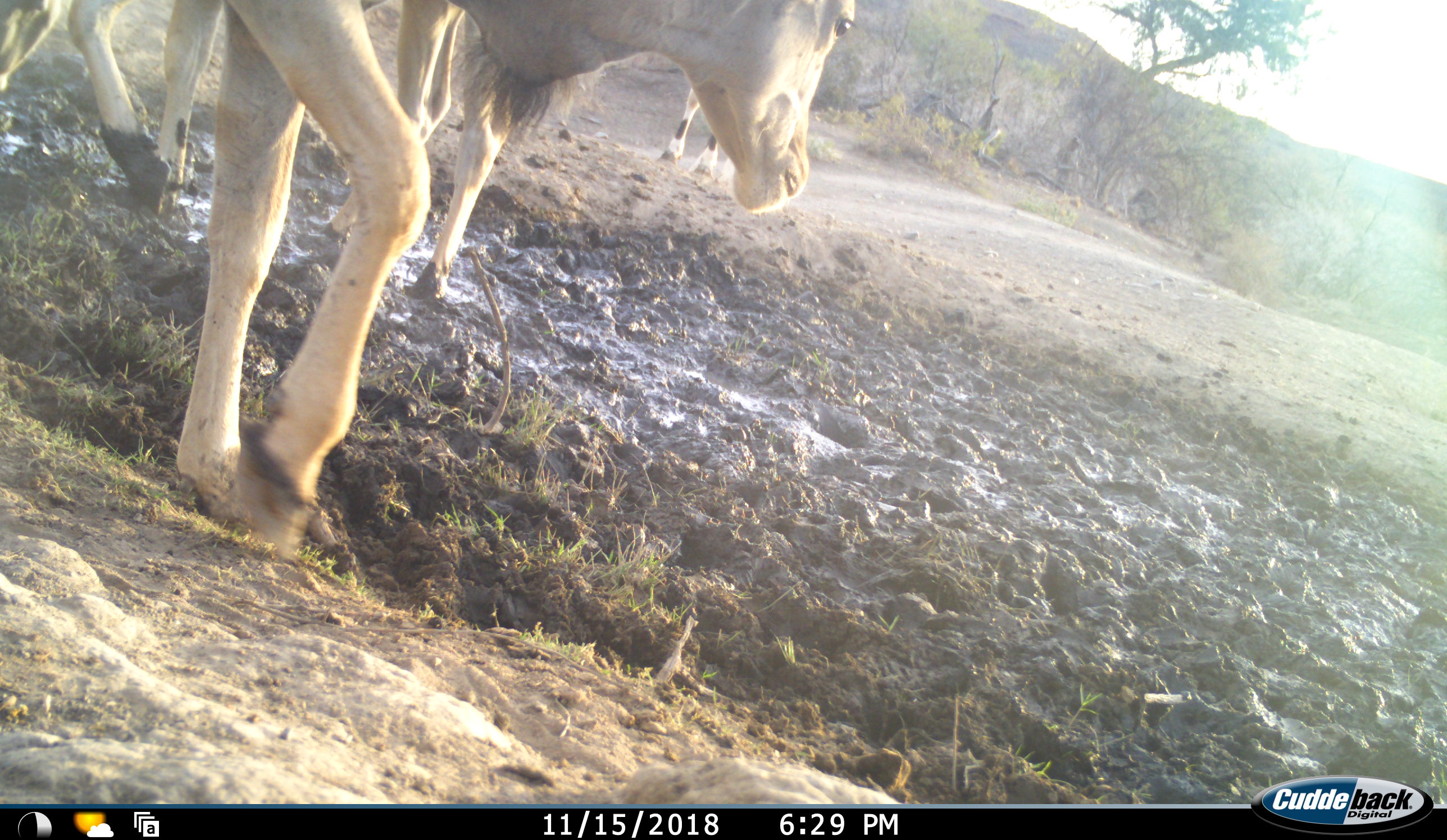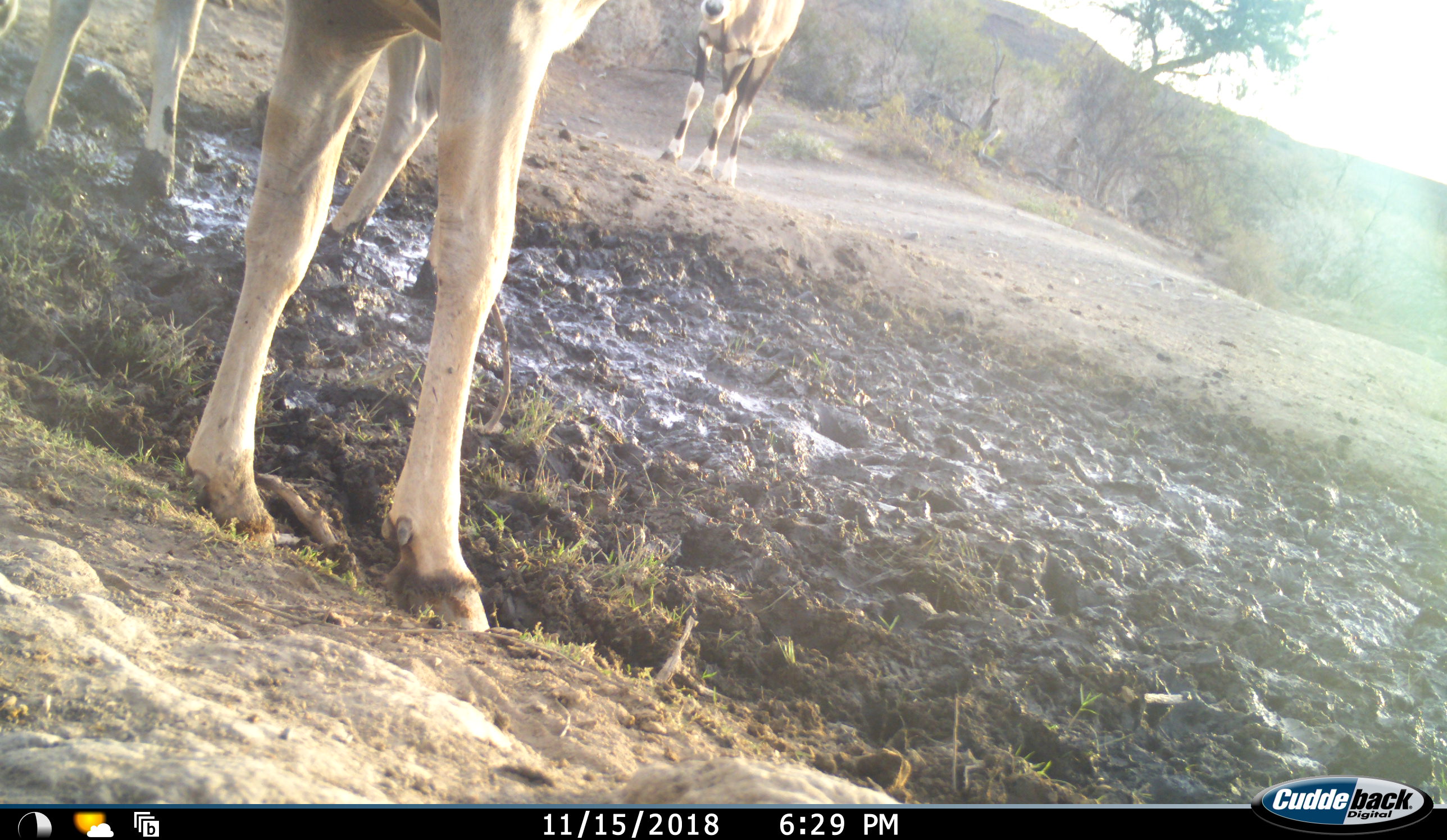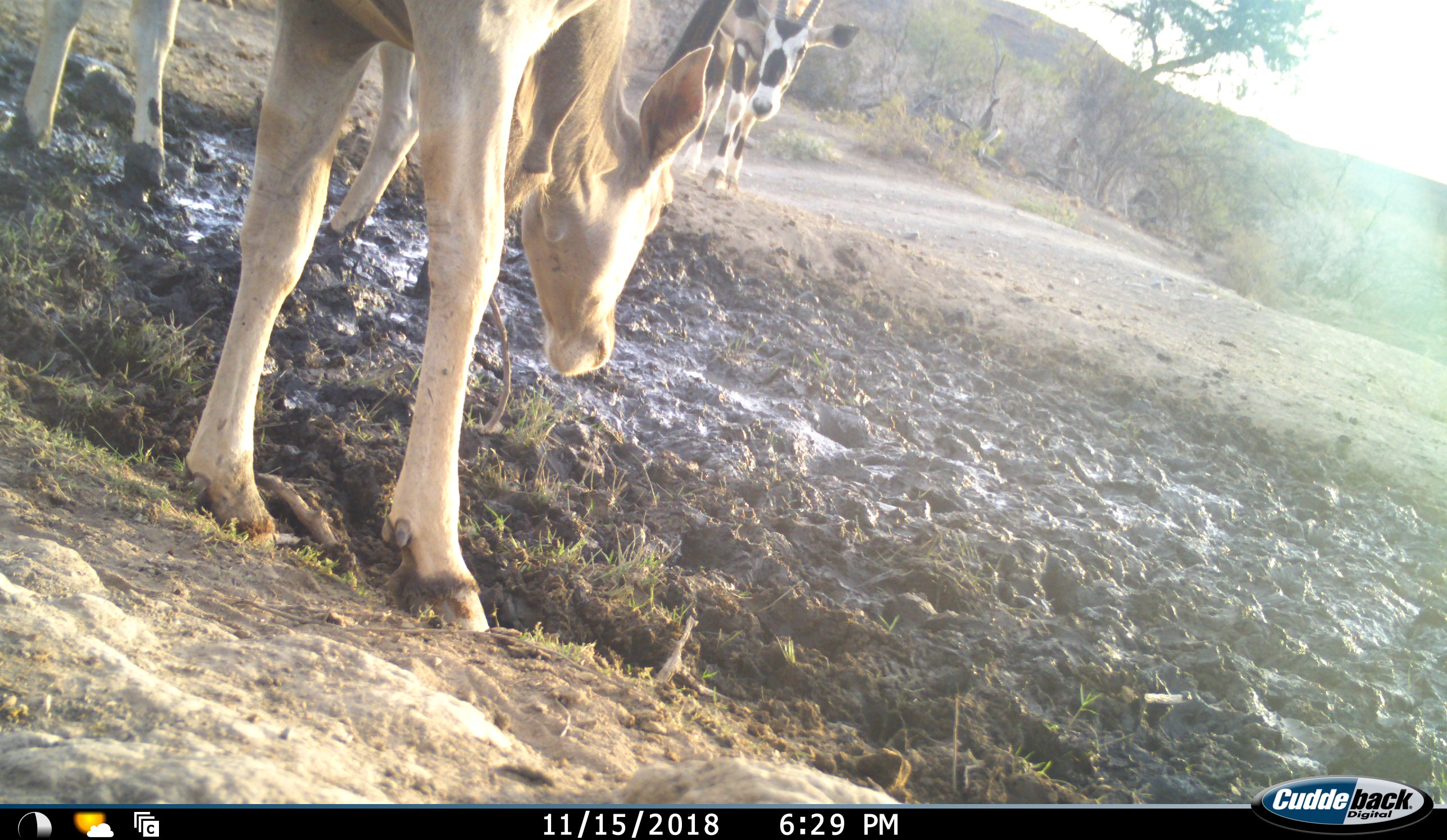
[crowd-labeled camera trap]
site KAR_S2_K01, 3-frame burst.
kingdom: Animalia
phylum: Chordata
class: Mammalia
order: Artiodactyla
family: Bovidae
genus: Tragelaphus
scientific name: Tragelaphus oryx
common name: eland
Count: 2.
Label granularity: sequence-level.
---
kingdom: Animalia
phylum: Chordata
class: Mammalia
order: Artiodactyla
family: Bovidae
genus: Oryx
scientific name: Oryx gazella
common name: gemsbok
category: oryx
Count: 1.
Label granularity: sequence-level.